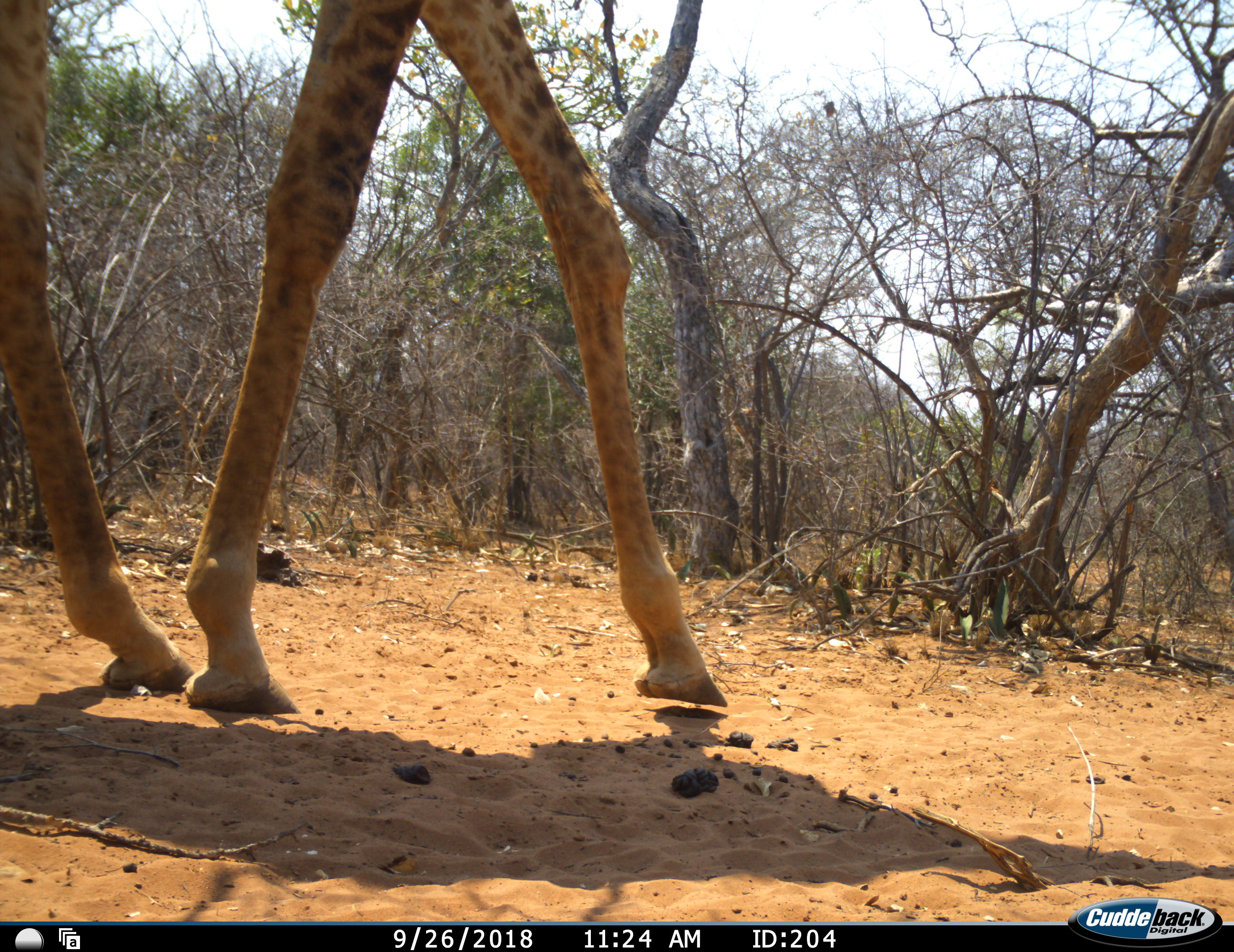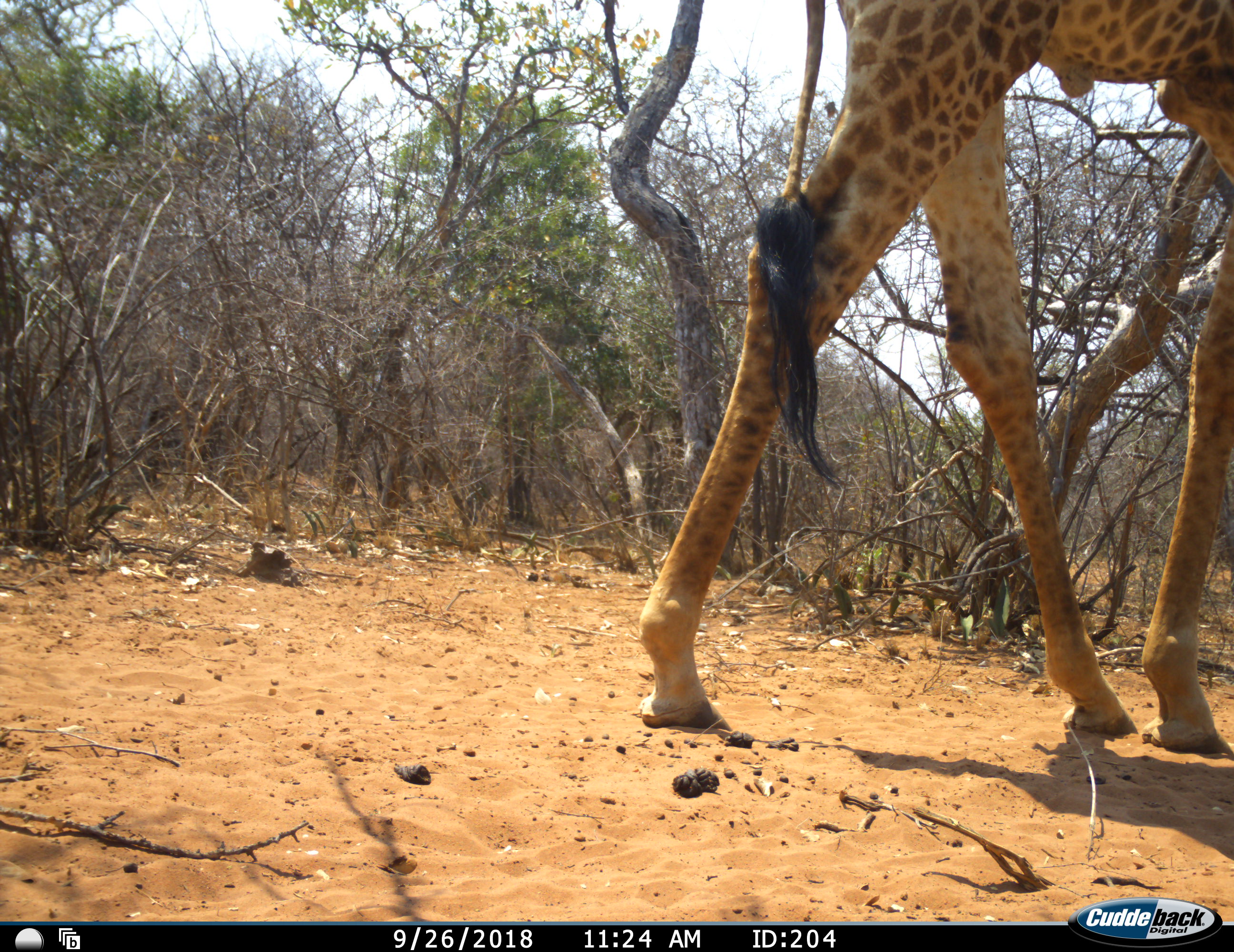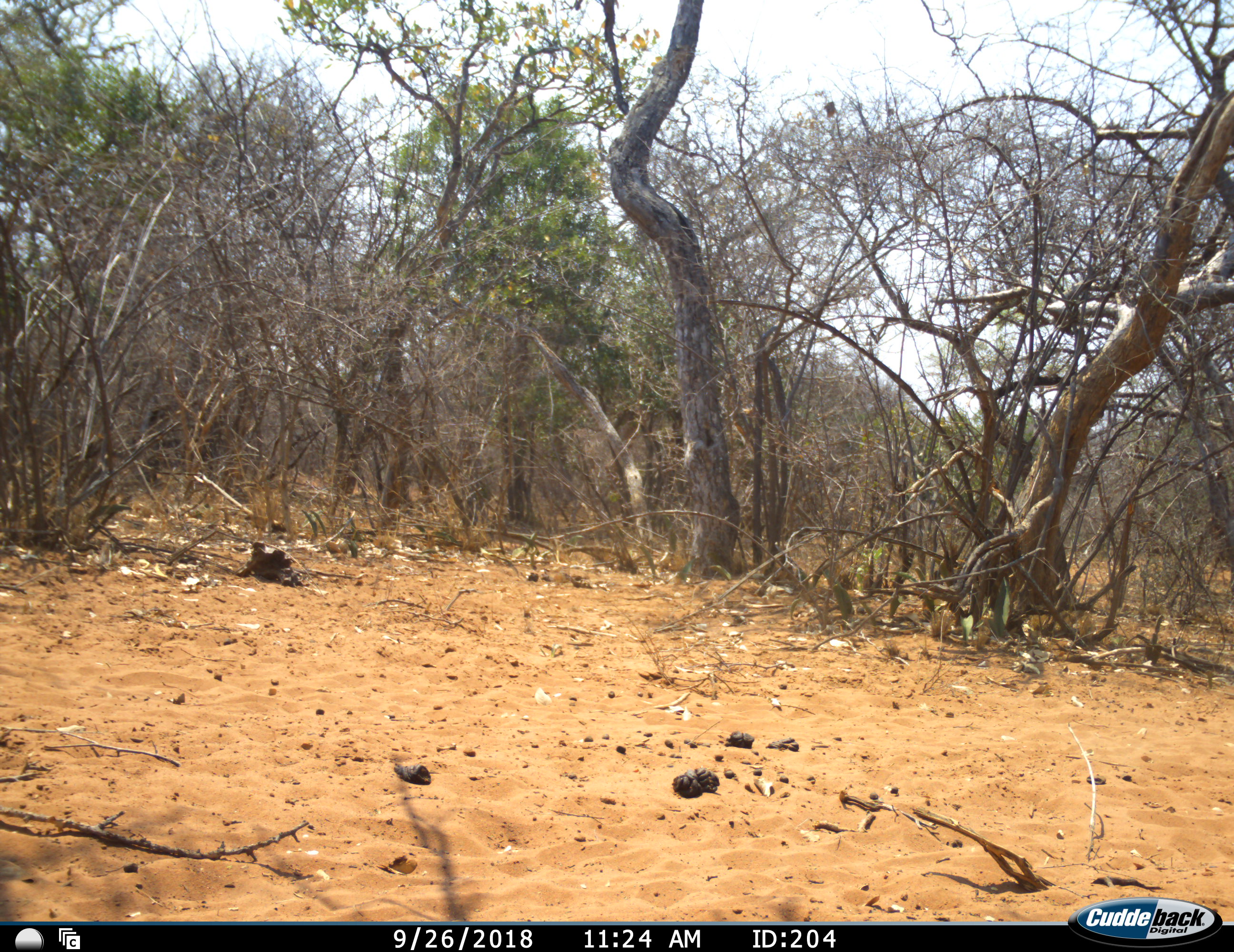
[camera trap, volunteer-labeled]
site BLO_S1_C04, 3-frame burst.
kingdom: Animalia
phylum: Chordata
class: Mammalia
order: Artiodactyla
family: Giraffidae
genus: Giraffa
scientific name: Giraffa camelopardalis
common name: giraffe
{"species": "giraffe (Giraffa camelopardalis)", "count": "1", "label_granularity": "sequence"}